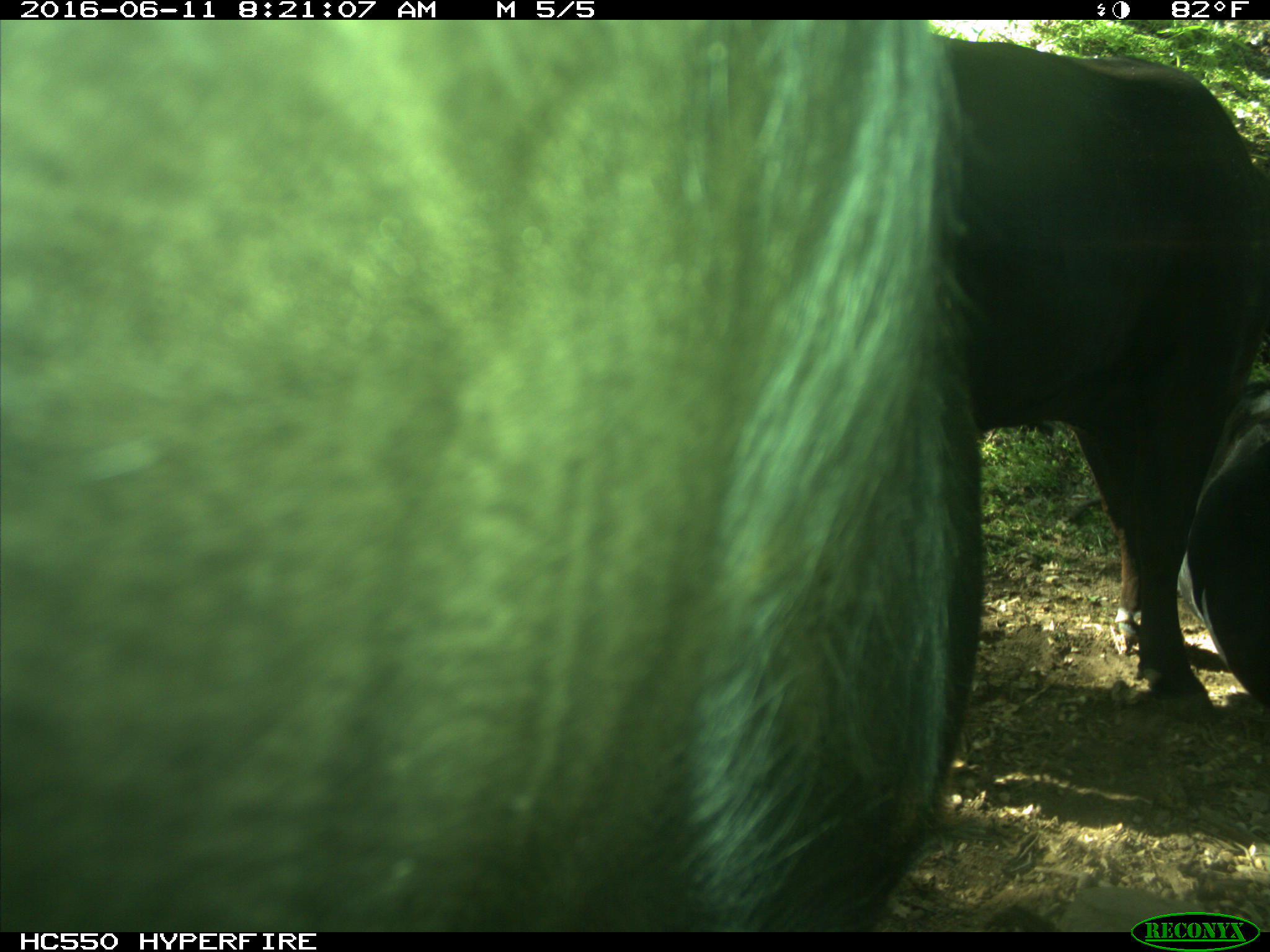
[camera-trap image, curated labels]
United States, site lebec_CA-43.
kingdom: Animalia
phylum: Chordata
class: Mammalia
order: Artiodactyla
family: Bovidae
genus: Bos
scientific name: Bos taurus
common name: domestic cow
Bos taurus (domestic cow).